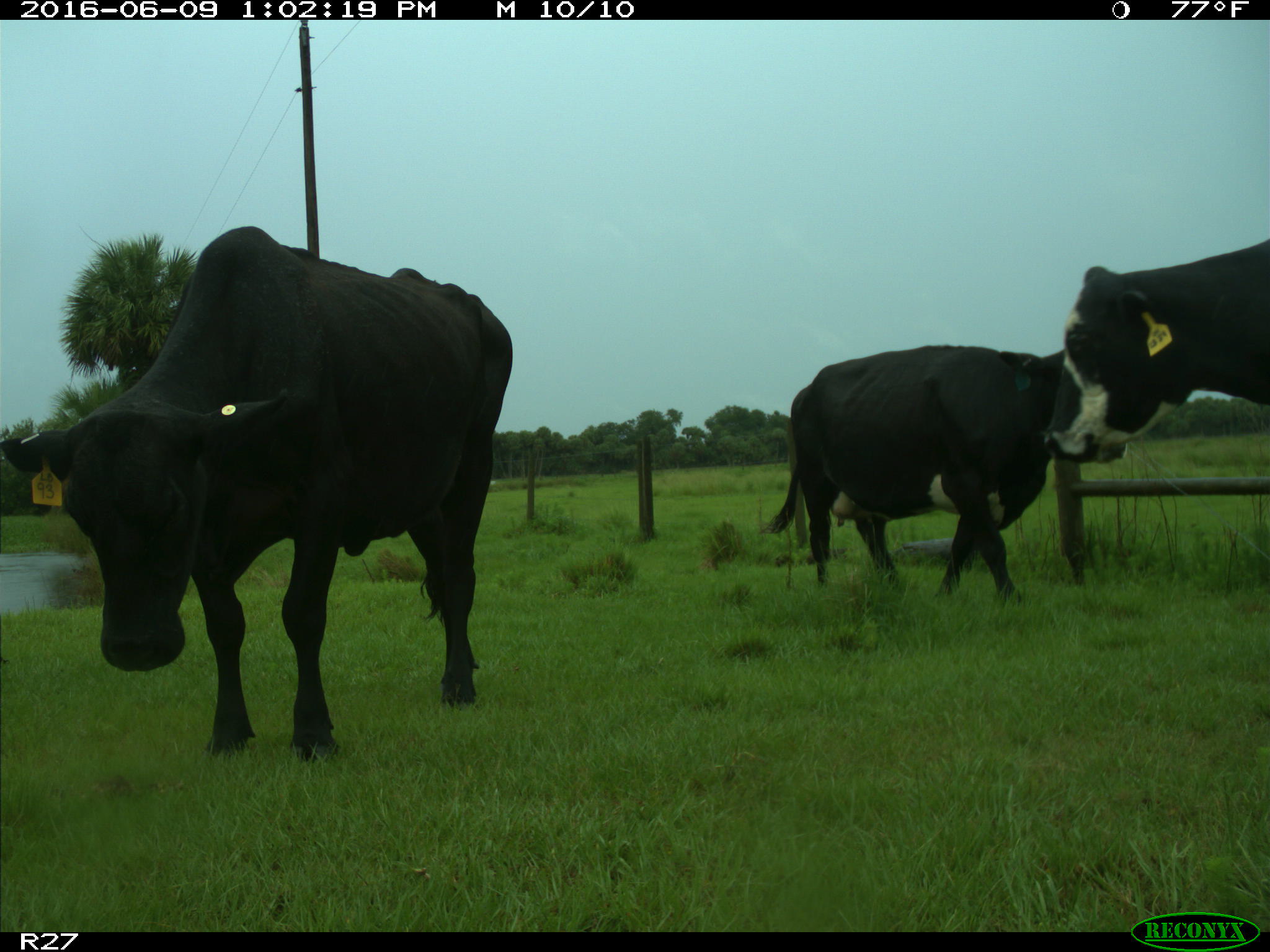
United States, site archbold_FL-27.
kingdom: Animalia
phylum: Chordata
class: Mammalia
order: Artiodactyla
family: Bovidae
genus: Bos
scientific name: Bos taurus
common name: domestic cow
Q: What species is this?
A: Bos taurus (domestic cow).